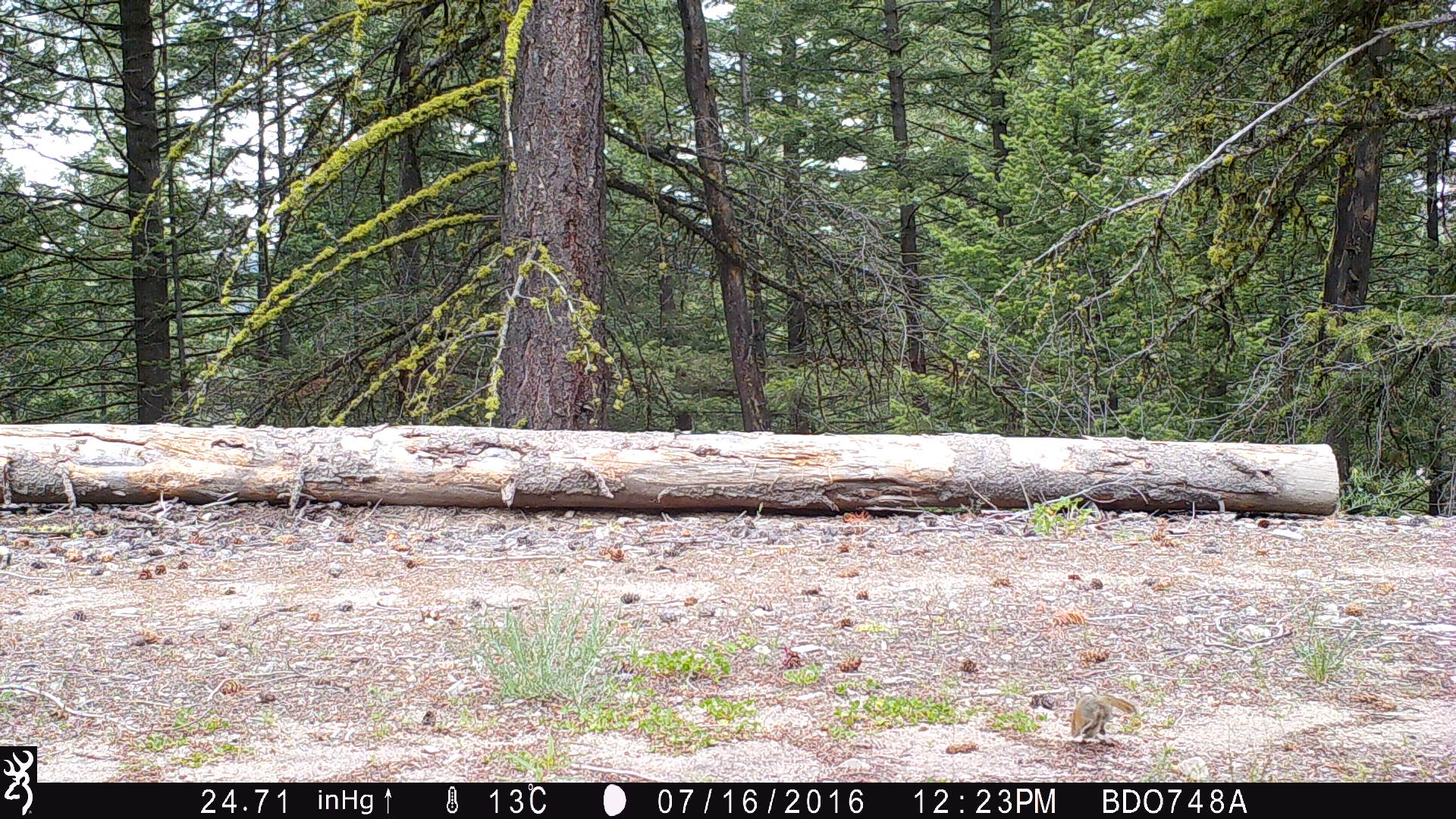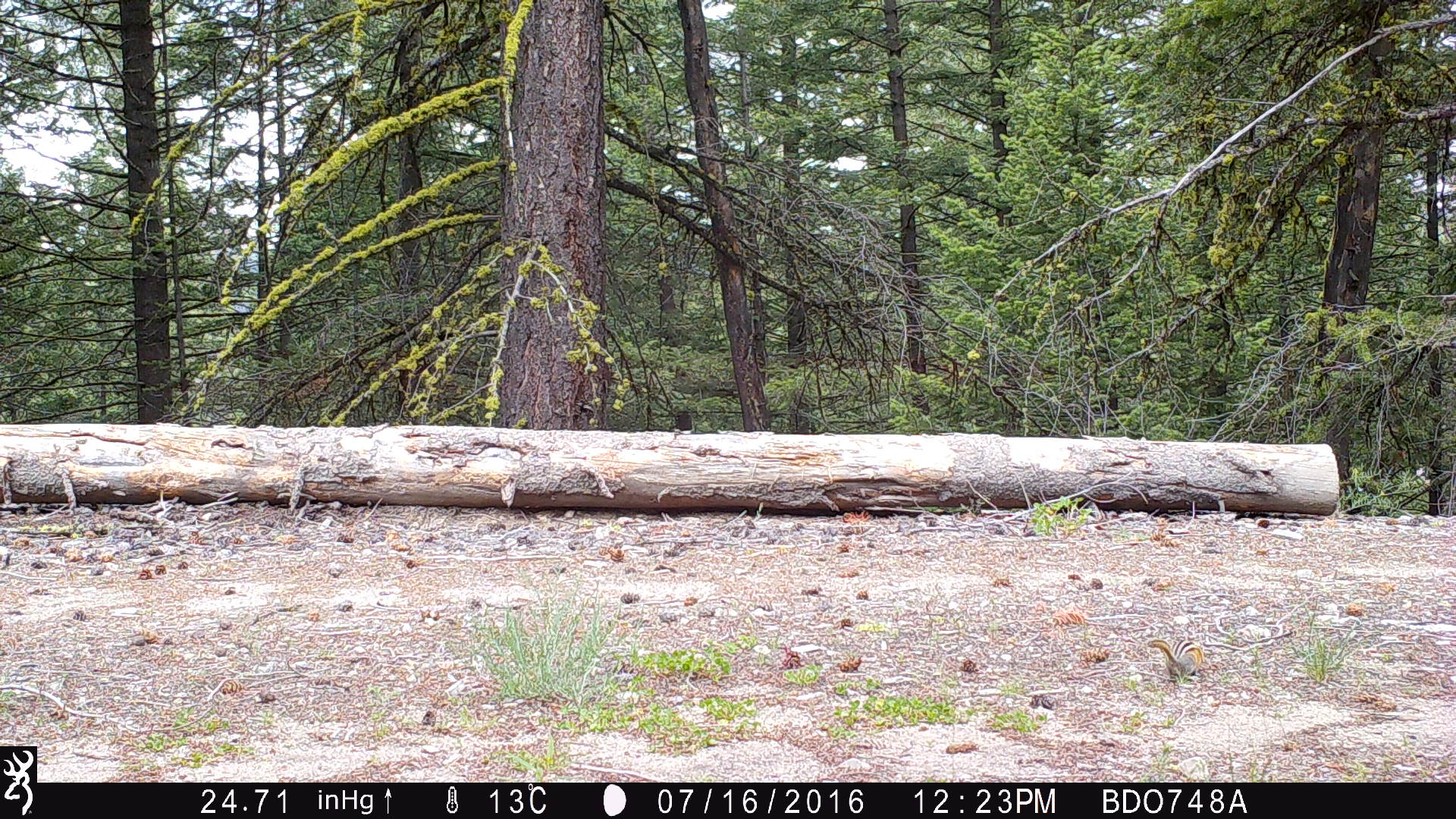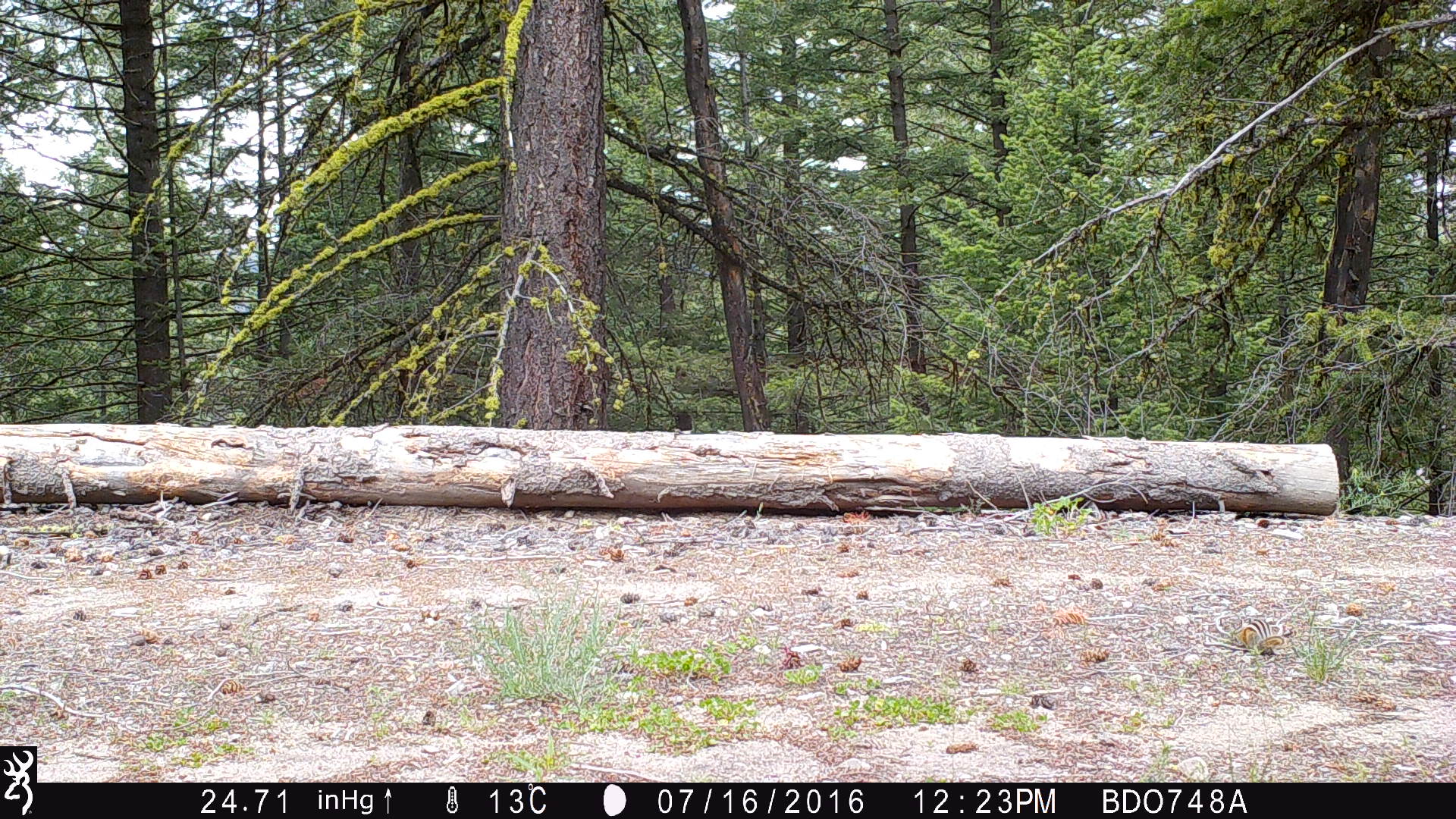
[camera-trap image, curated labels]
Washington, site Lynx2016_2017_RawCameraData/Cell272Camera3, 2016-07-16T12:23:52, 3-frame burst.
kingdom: Animalia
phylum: Chordata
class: Mammalia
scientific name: Mammalia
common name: small mammal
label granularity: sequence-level